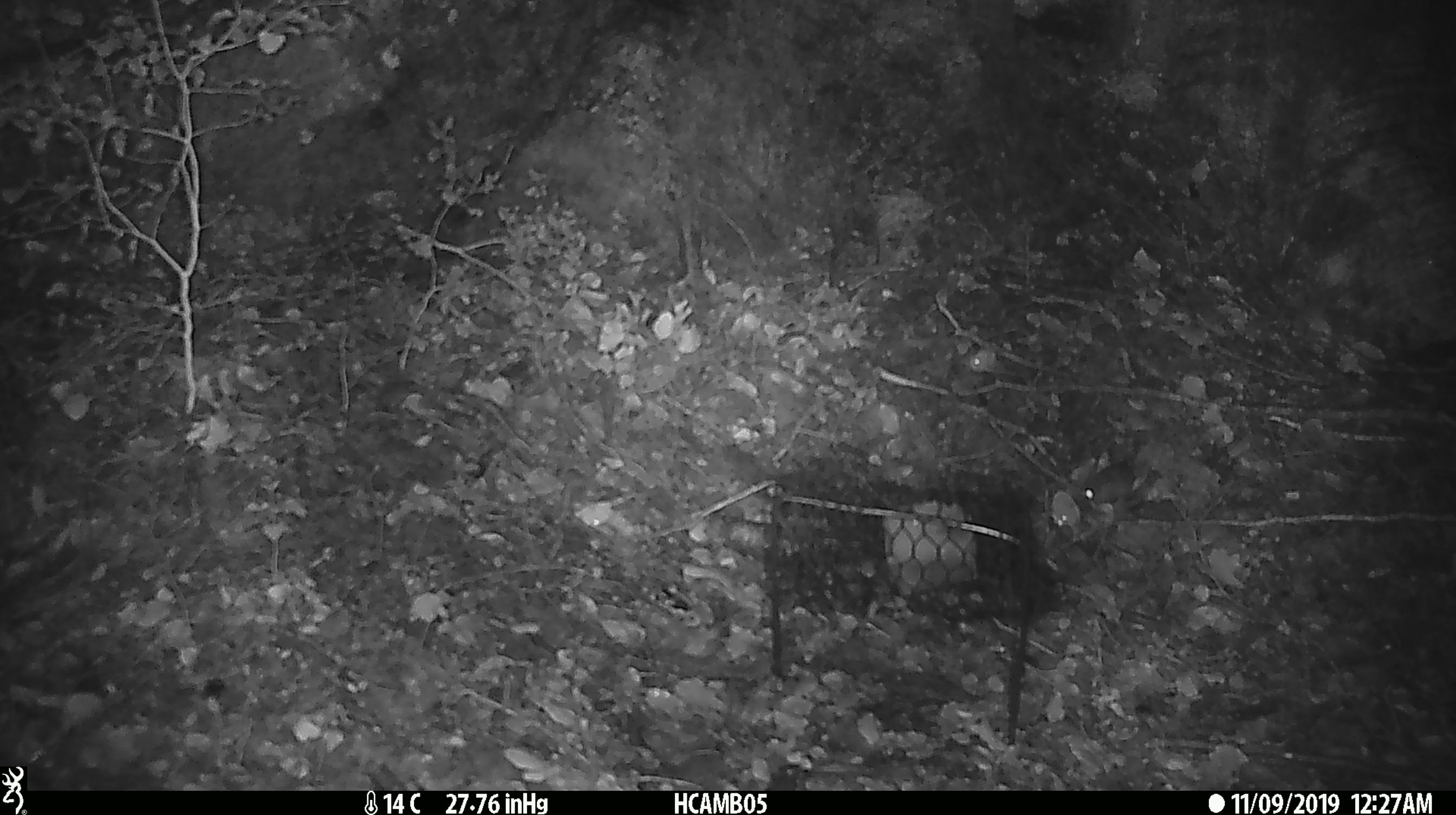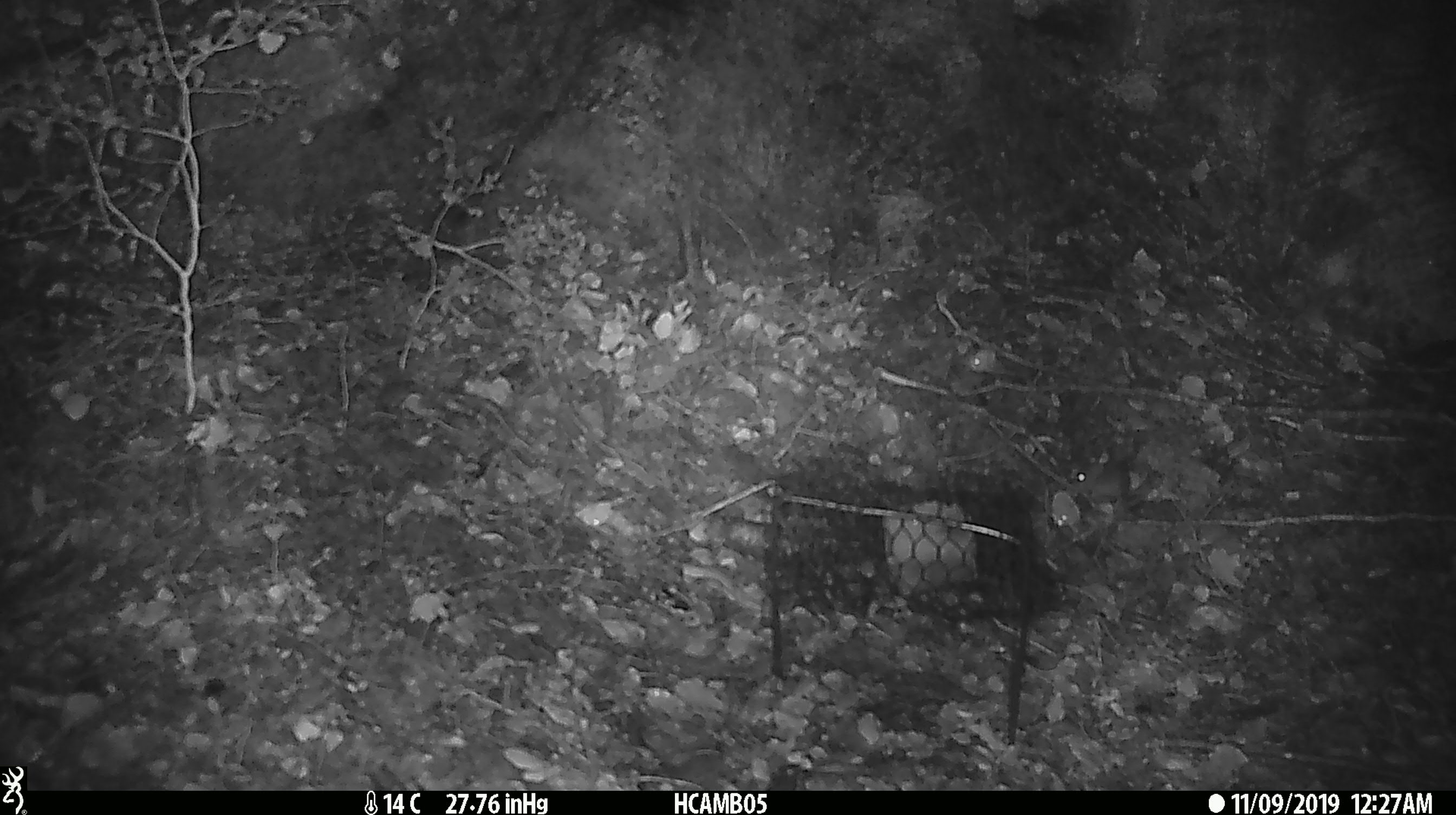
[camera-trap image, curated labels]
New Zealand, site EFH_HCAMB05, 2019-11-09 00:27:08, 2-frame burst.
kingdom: Animalia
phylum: Chordata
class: Mammalia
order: Rodentia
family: Muridae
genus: Mus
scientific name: Mus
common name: mouse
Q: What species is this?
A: Mouse (Mus).